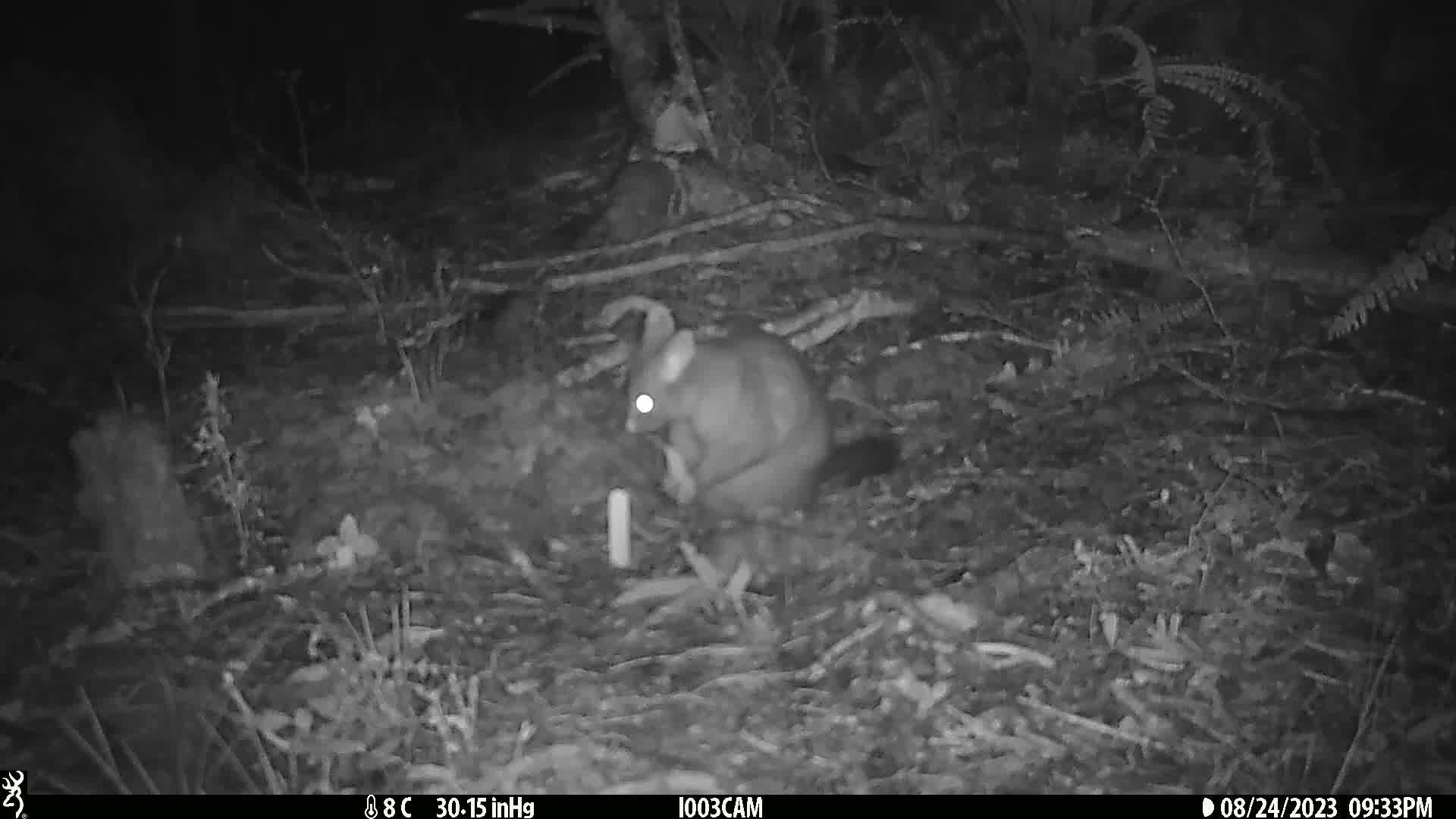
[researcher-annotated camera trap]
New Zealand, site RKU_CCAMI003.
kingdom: Animalia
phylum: Chordata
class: Mammalia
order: Diprotodontia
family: Phalangeridae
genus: Trichosurus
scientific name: Trichosurus vulpecula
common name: common brushtail possum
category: possum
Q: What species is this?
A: Possum (common brushtail possum) (Trichosurus vulpecula).